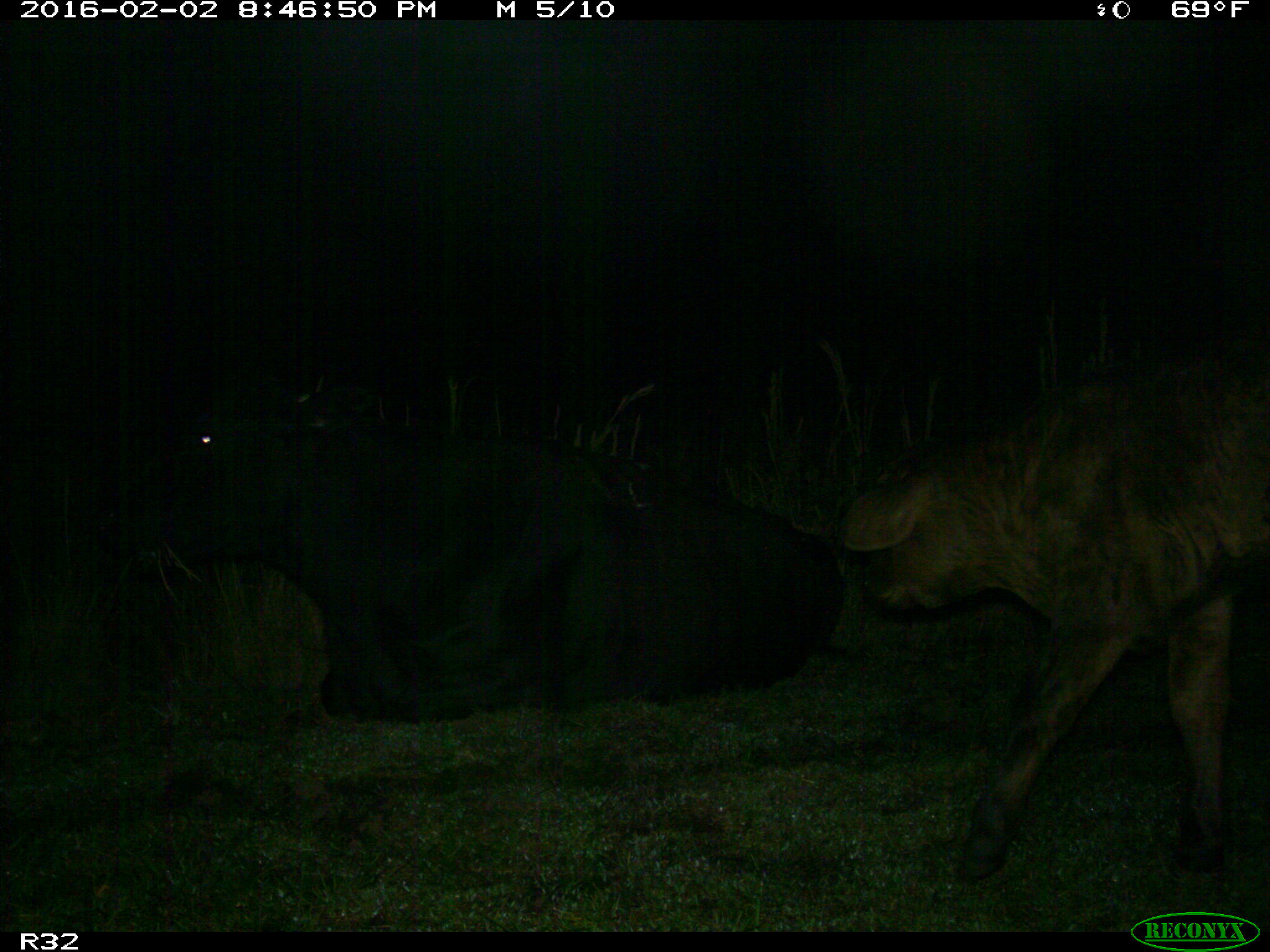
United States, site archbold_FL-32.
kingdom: Animalia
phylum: Chordata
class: Mammalia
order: Artiodactyla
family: Bovidae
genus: Bos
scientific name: Bos taurus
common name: domestic cow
Bos taurus (domestic cow).